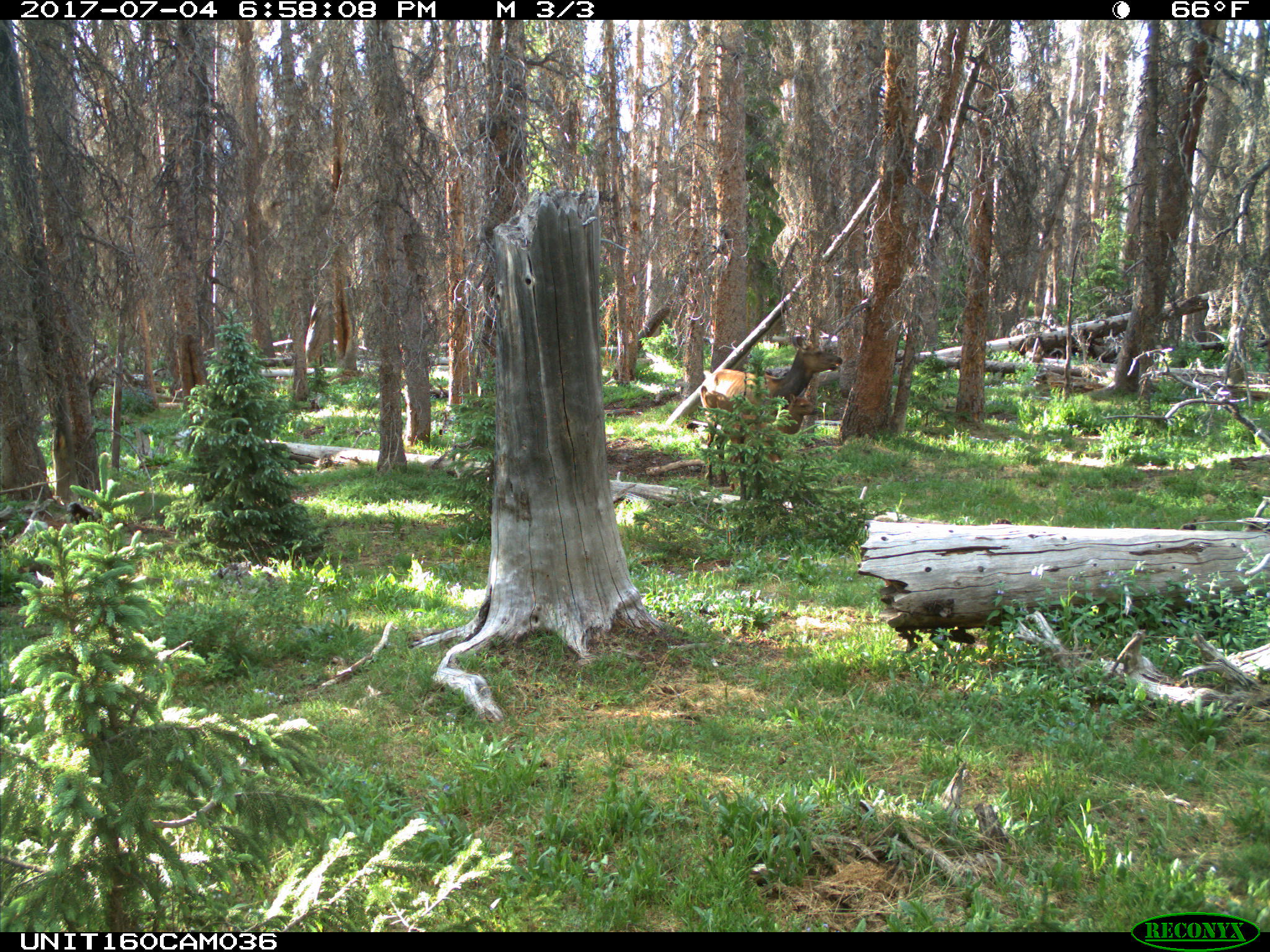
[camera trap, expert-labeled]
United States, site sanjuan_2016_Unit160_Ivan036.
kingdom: Animalia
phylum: Chordata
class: Mammalia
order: Artiodactyla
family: Cervidae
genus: Cervus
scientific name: Cervus elaphus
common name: red deer